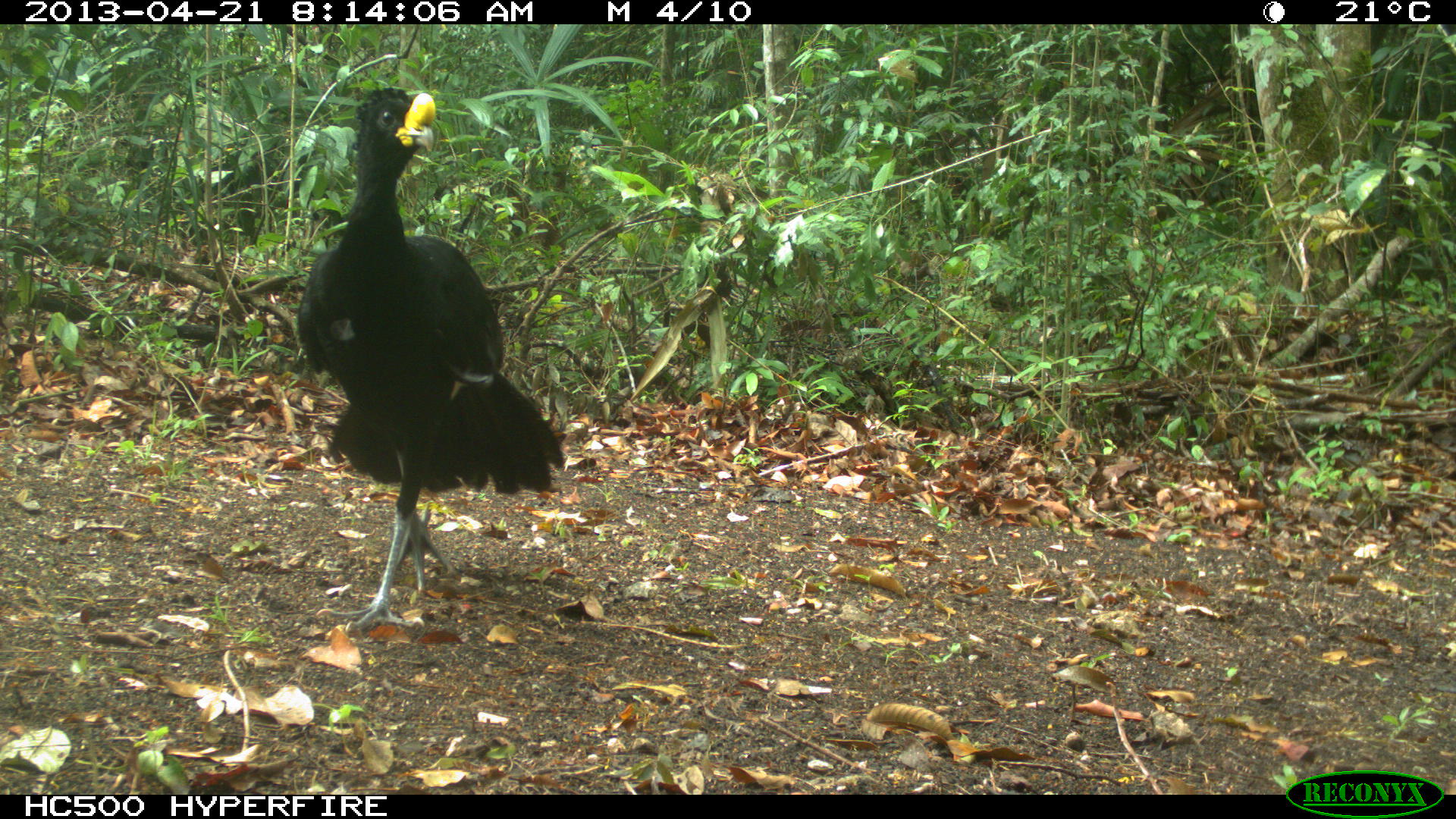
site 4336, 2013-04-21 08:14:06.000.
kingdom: Animalia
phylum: Chordata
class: Aves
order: Galliformes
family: Cracidae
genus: Crax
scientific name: Crax rubra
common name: great curassow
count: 1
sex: male